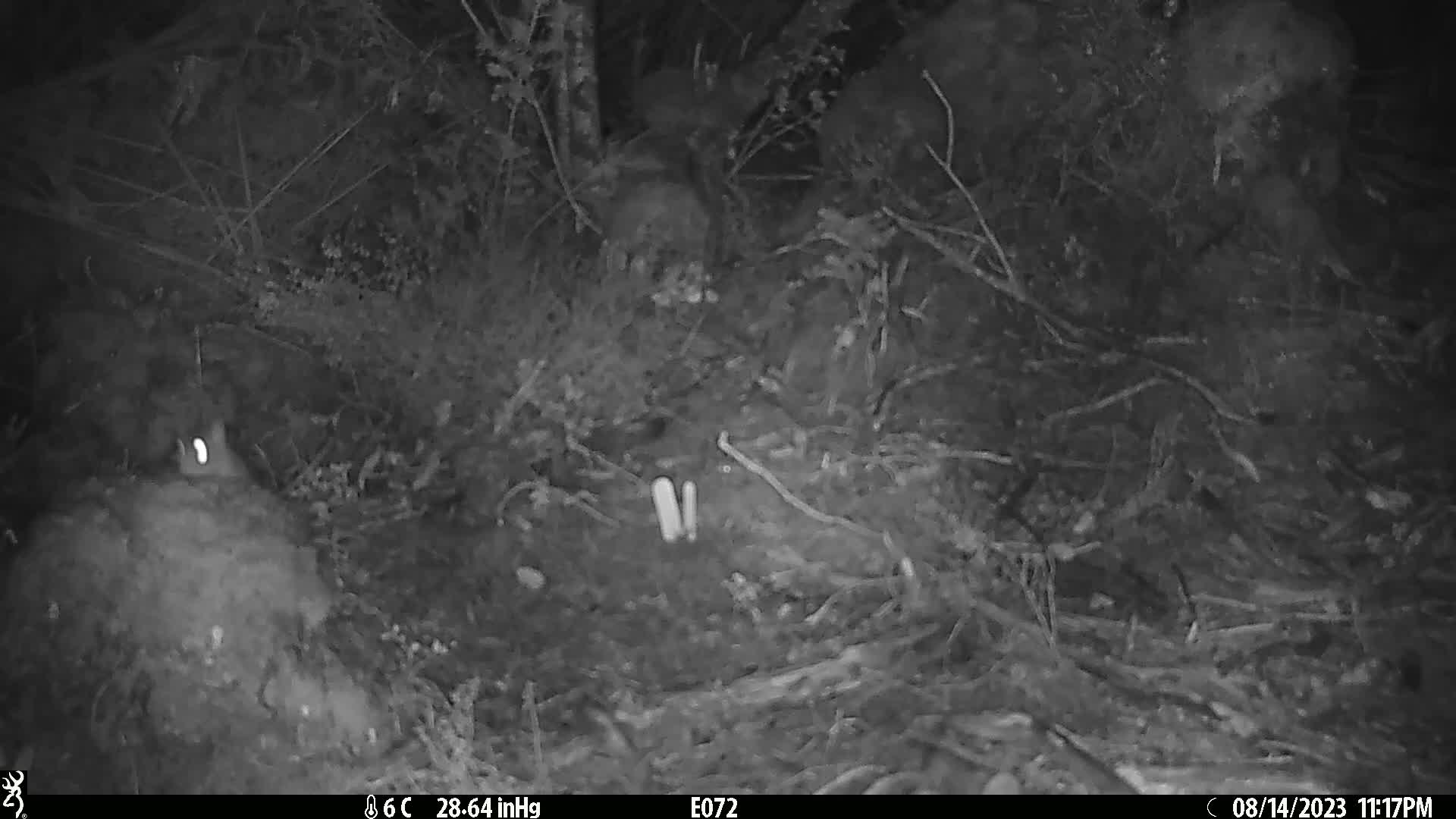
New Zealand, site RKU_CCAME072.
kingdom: Animalia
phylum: Chordata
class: Mammalia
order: Rodentia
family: Muridae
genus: Rattus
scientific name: Rattus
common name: rat